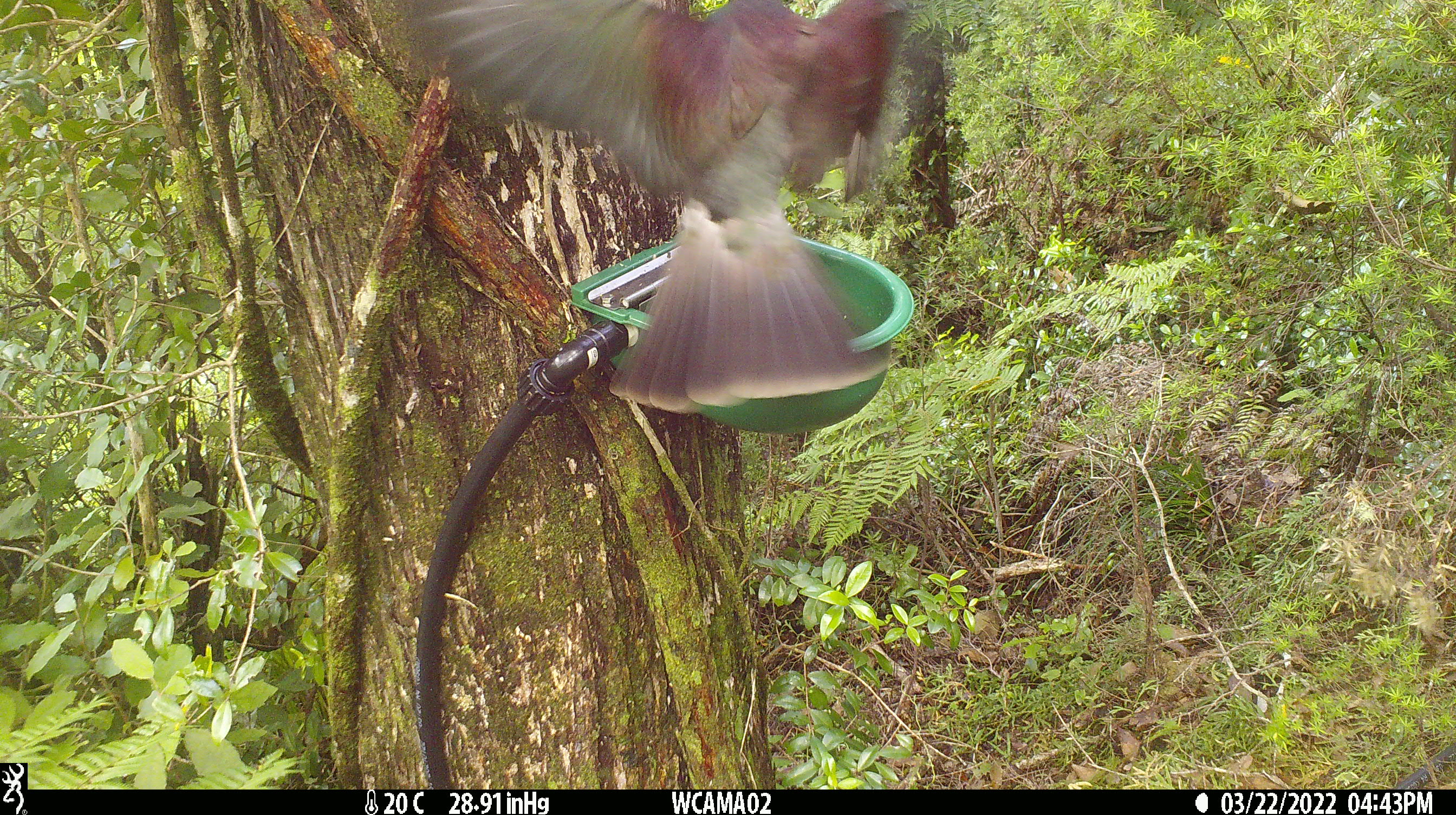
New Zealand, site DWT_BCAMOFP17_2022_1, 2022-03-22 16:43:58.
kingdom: Animalia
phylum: Chordata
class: Aves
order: Columbiformes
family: Columbidae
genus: Hemiphaga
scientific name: Hemiphaga novaeseelandiae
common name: new zealand pigeon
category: kereru